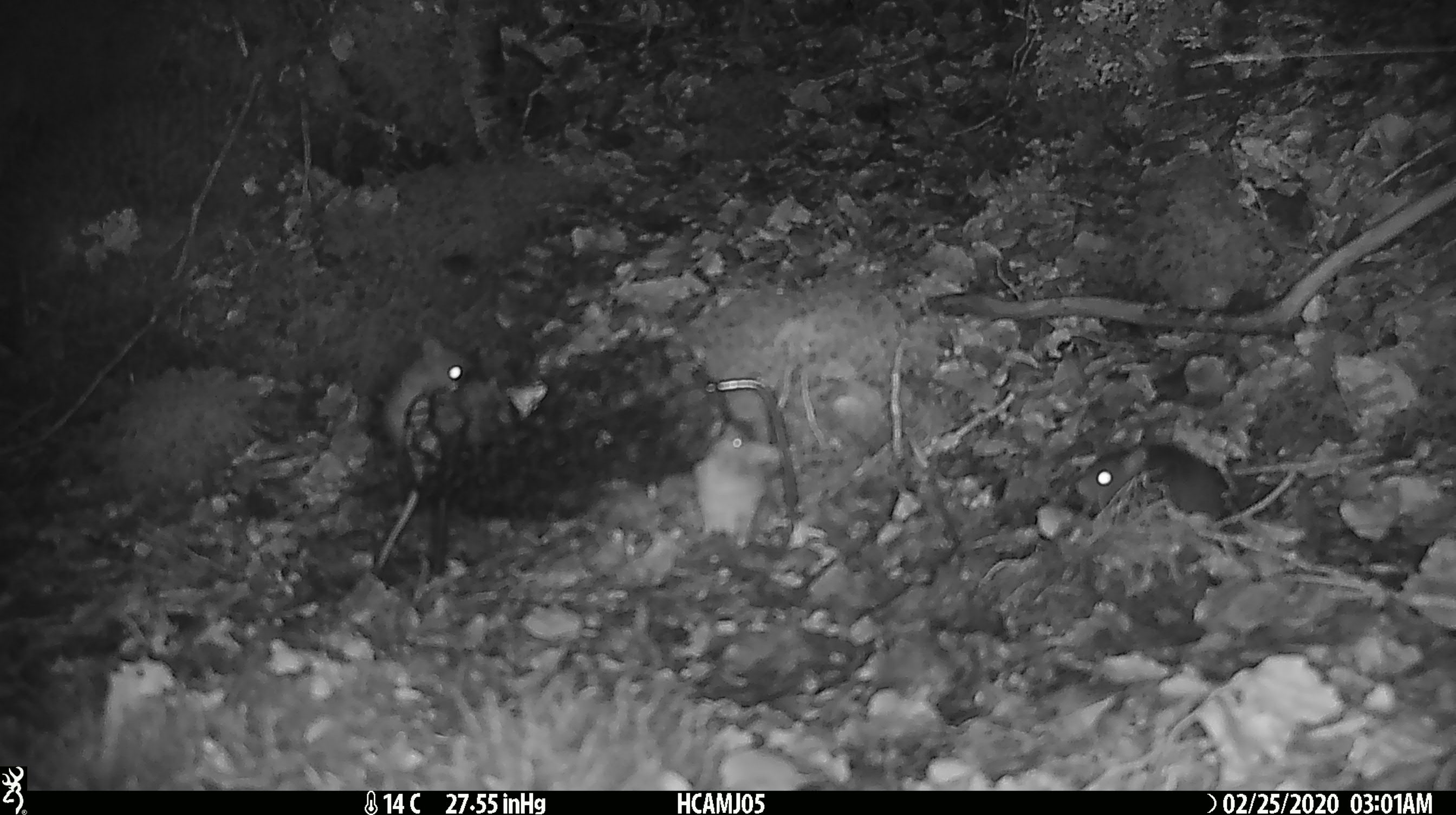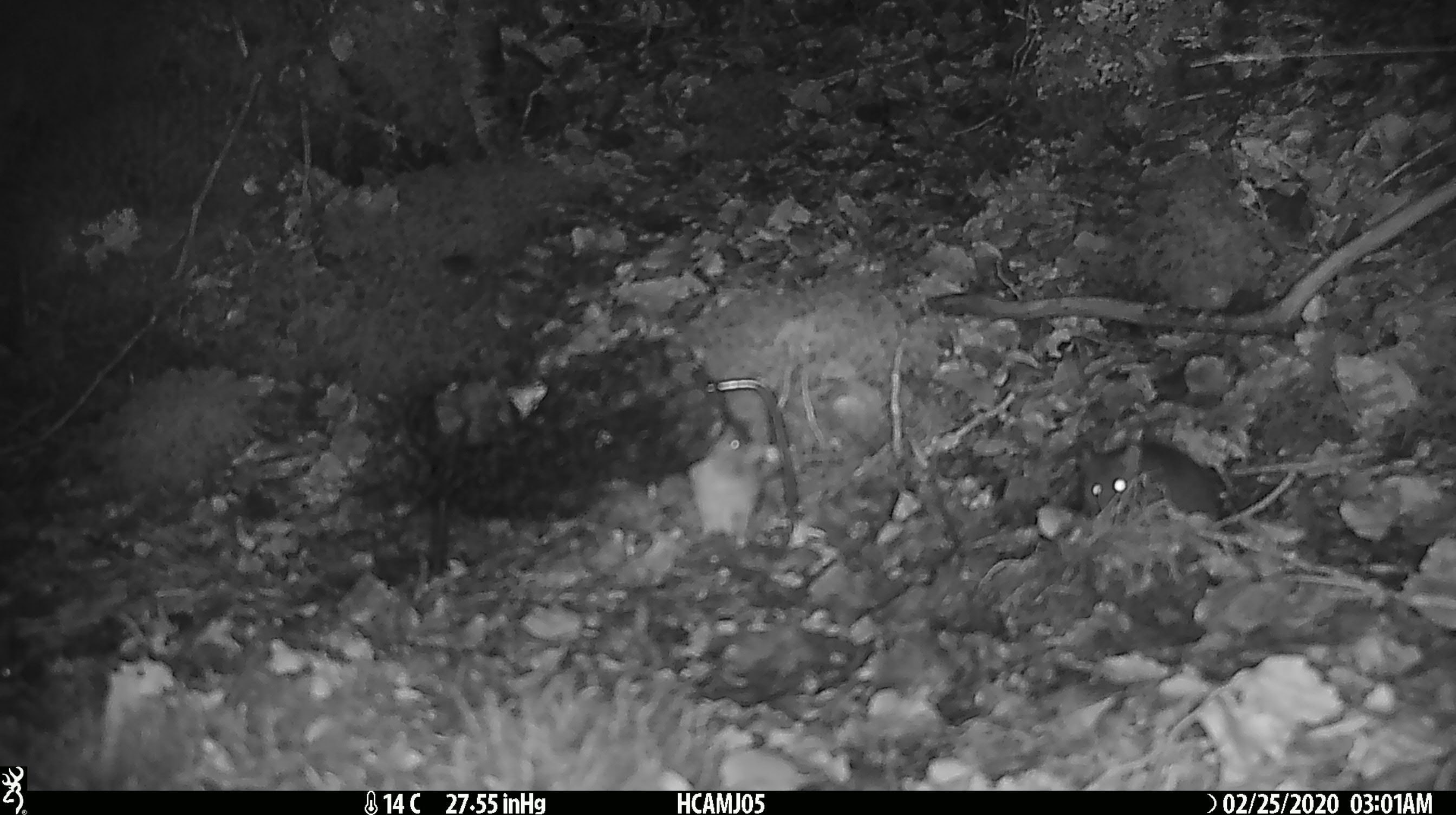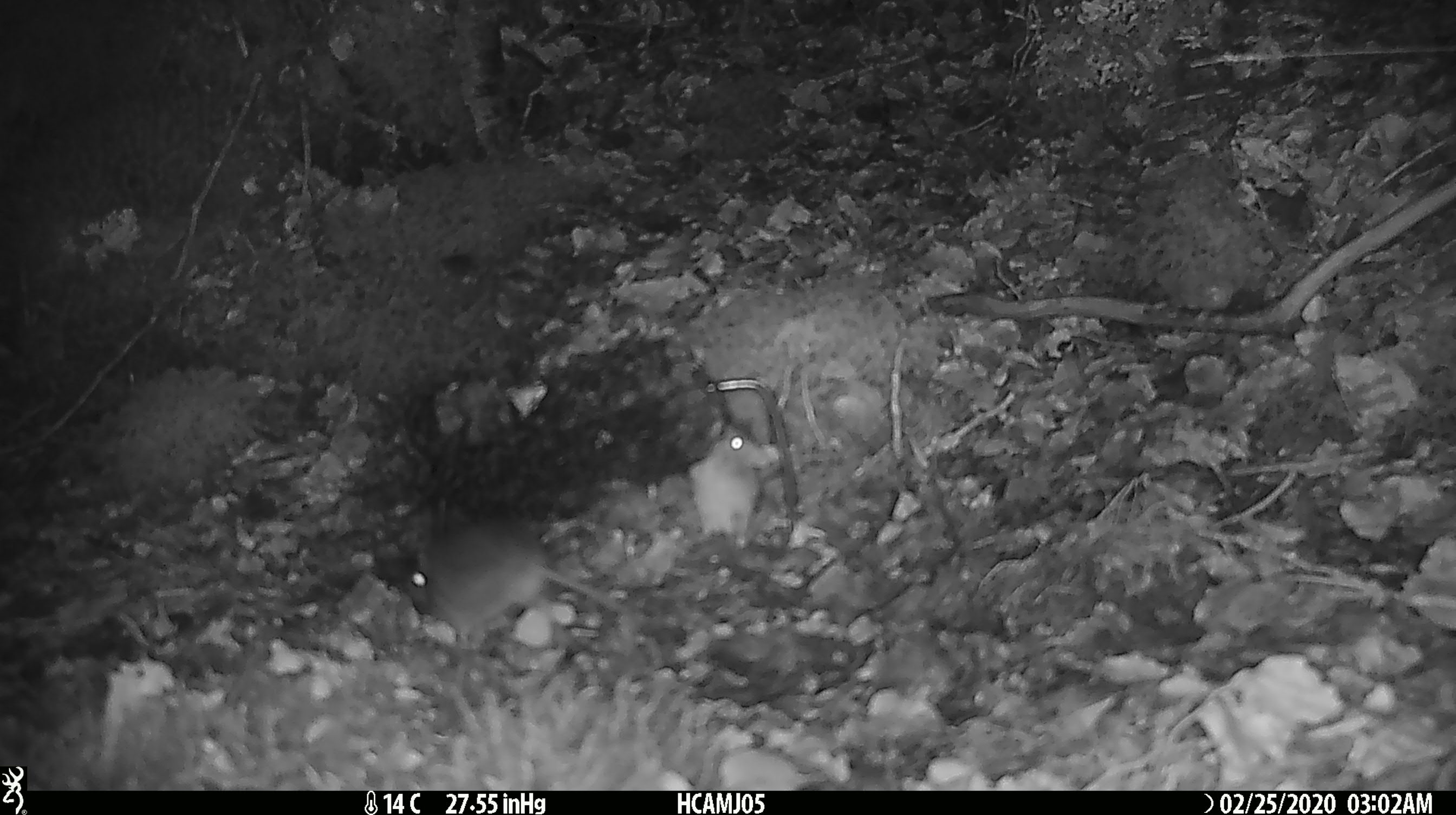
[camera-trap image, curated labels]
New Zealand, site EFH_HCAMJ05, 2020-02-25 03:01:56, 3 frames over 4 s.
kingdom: Animalia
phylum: Chordata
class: Mammalia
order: Rodentia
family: Muridae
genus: Mus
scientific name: Mus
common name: mouse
Mouse (Mus).